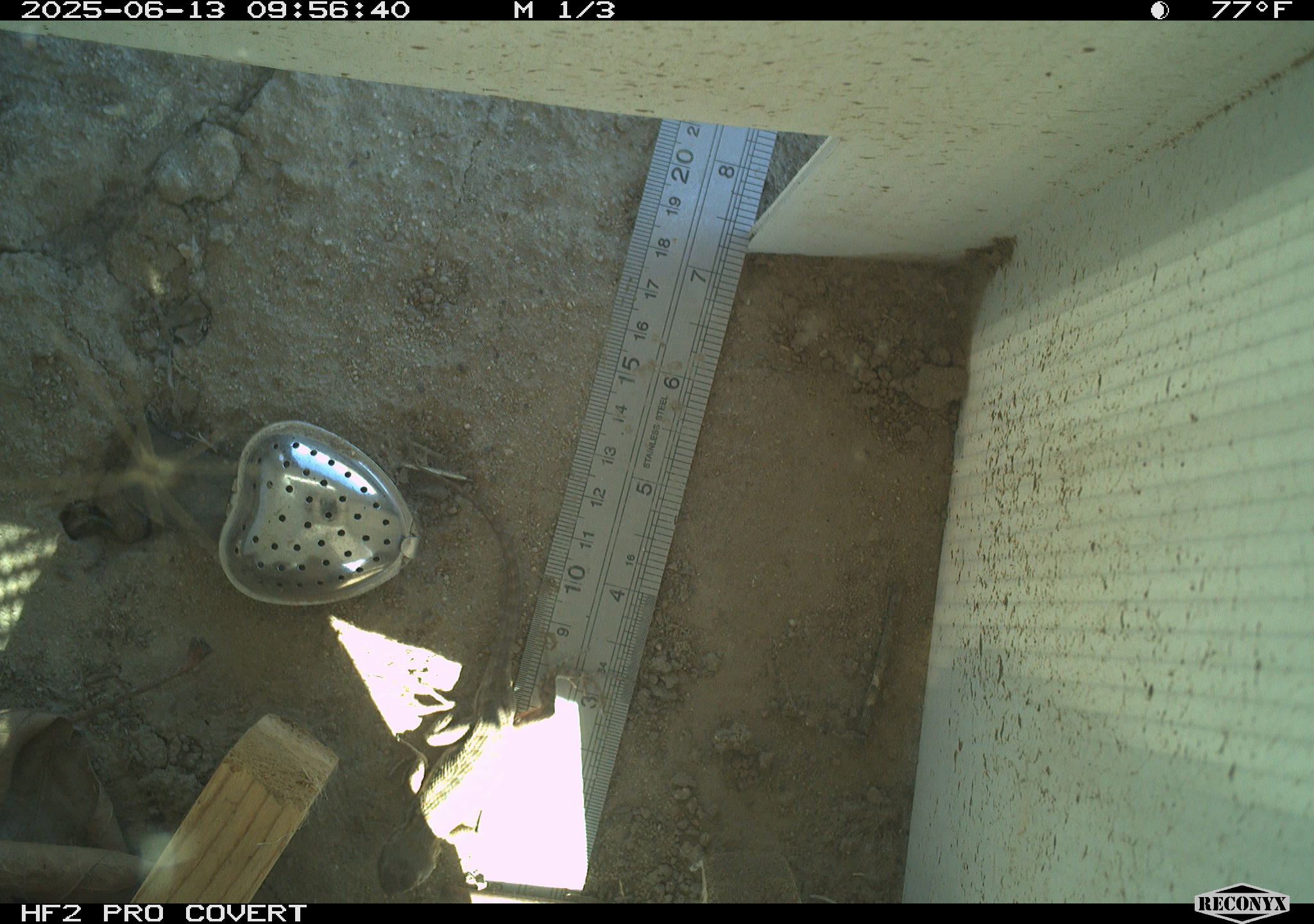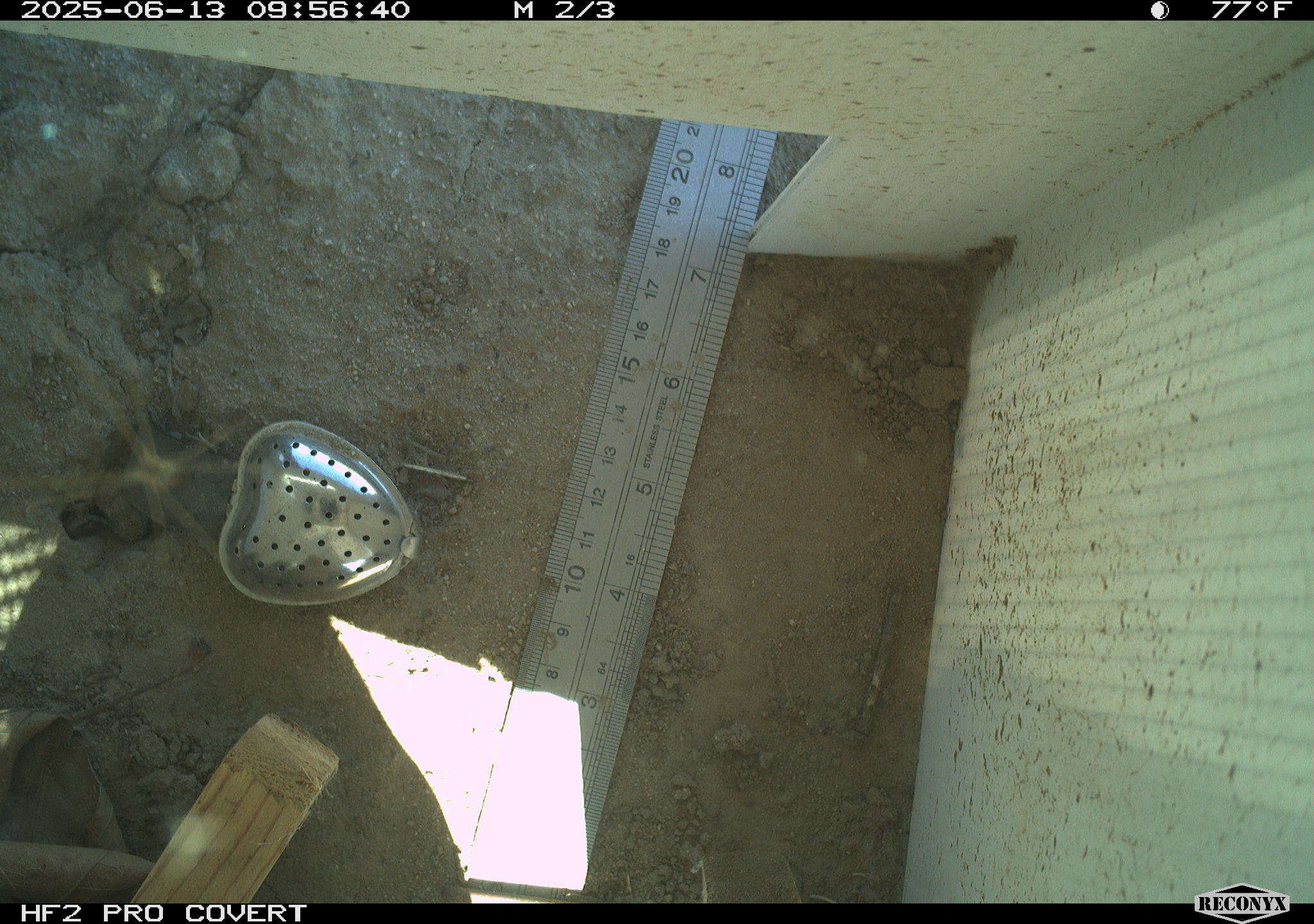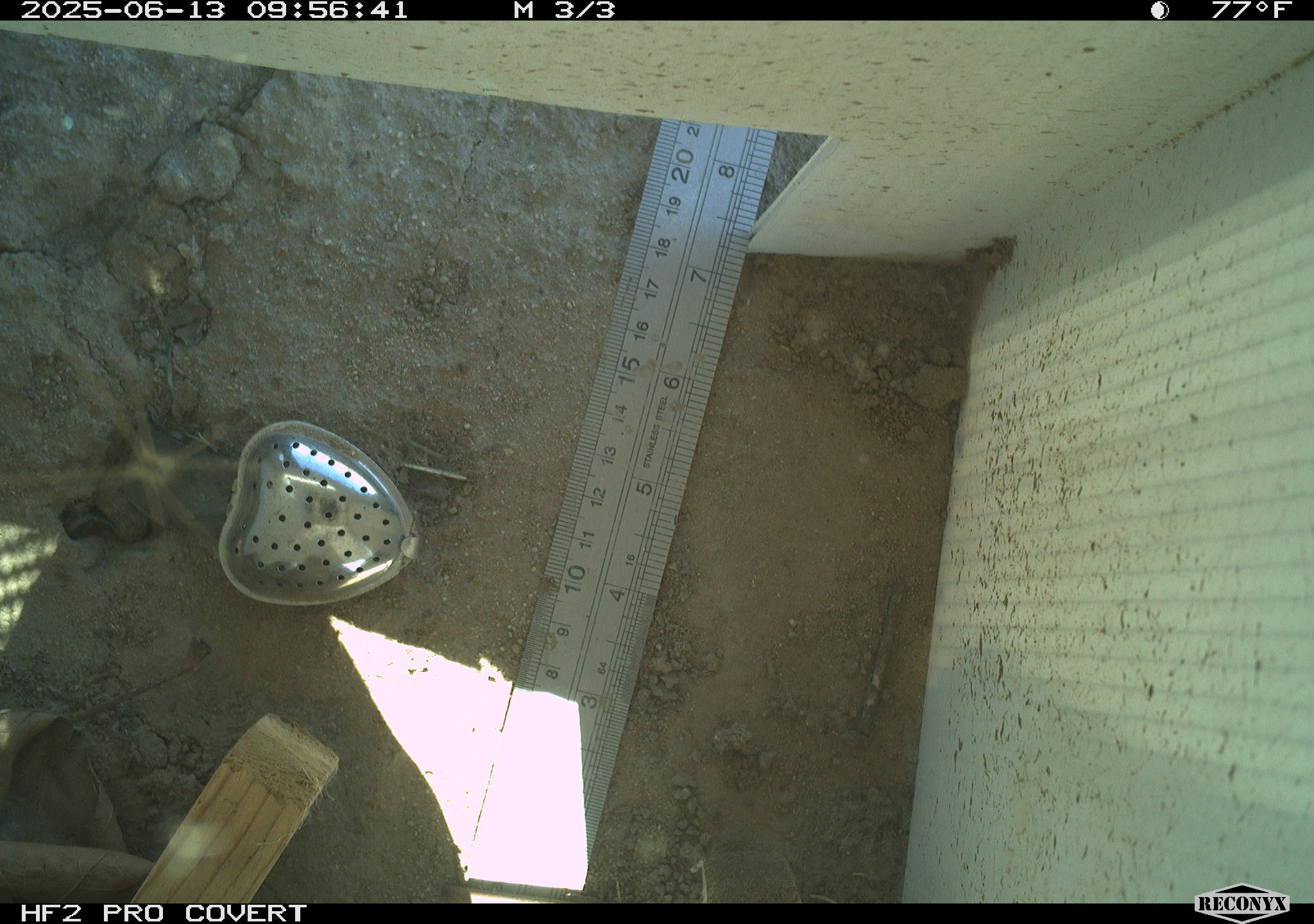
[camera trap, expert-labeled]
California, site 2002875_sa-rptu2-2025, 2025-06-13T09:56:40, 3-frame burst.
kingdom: Animalia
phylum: Chordata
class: Reptilia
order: Squamata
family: Phrynosomatidae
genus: Sceloporus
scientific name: Sceloporus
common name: spiny lizards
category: sceloporus species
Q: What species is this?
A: Sceloporus species (spiny lizards) (Sceloporus).